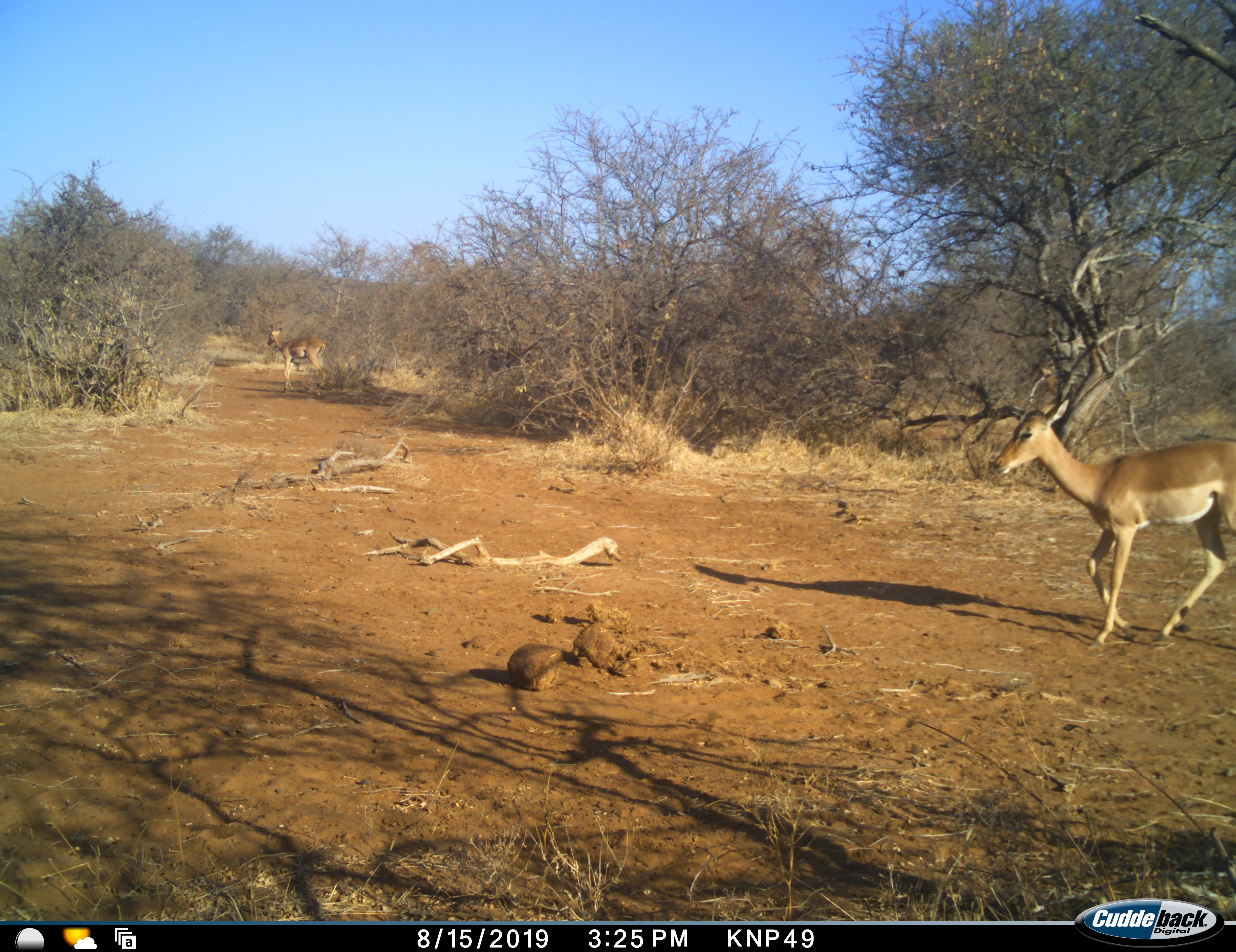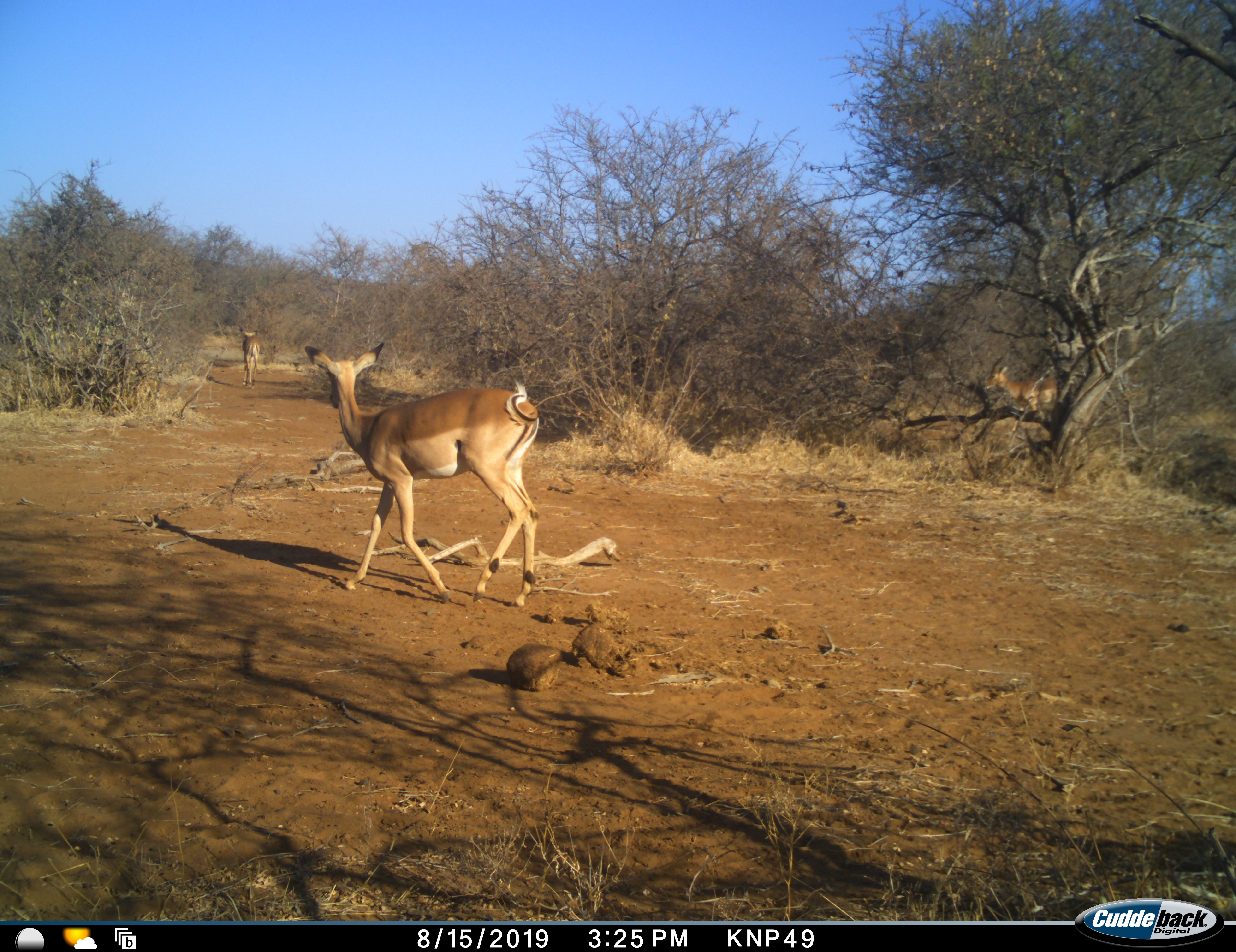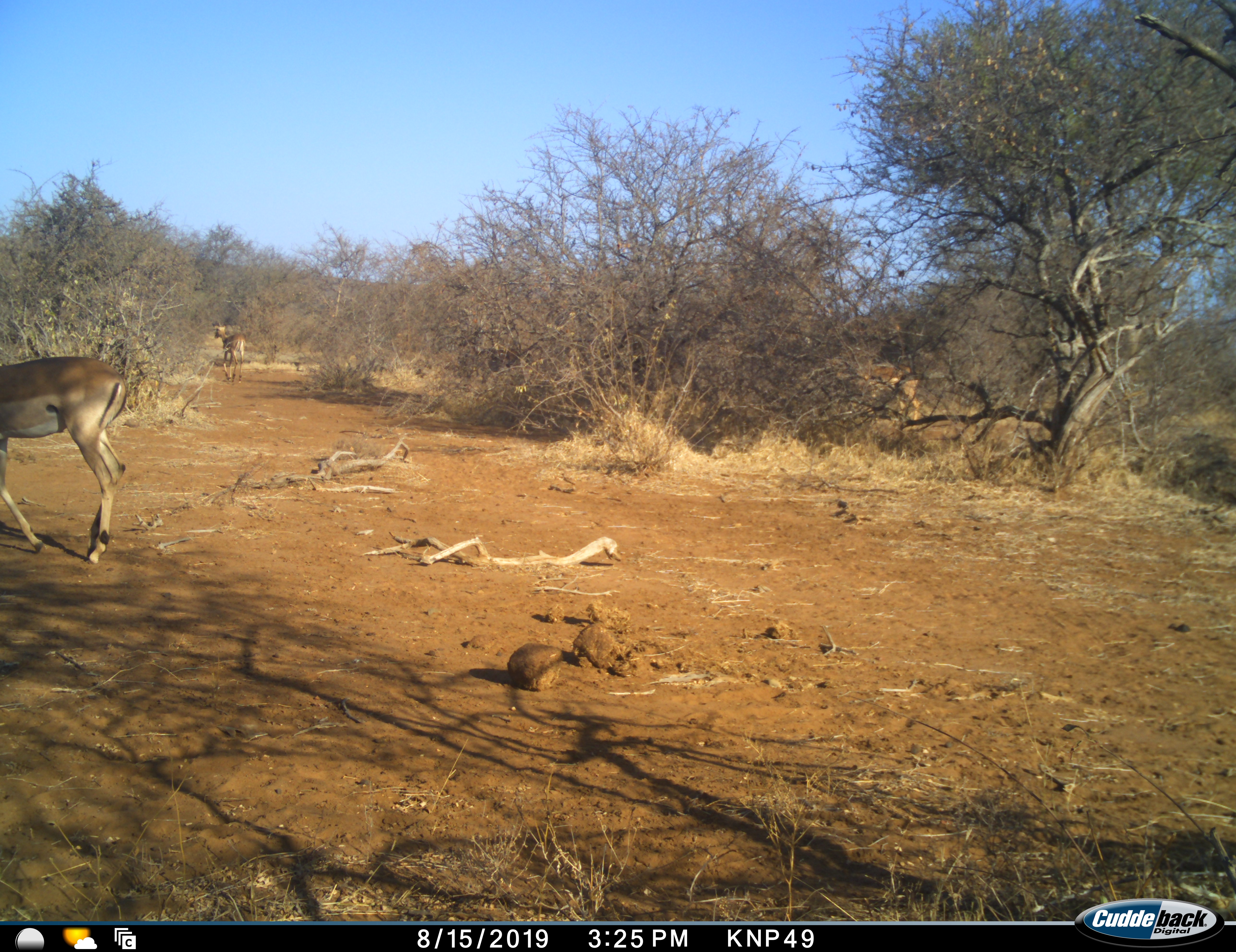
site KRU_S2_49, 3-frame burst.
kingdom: Animalia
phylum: Chordata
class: Mammalia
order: Artiodactyla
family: Bovidae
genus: Aepyceros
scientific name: Aepyceros melampus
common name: impala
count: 3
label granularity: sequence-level